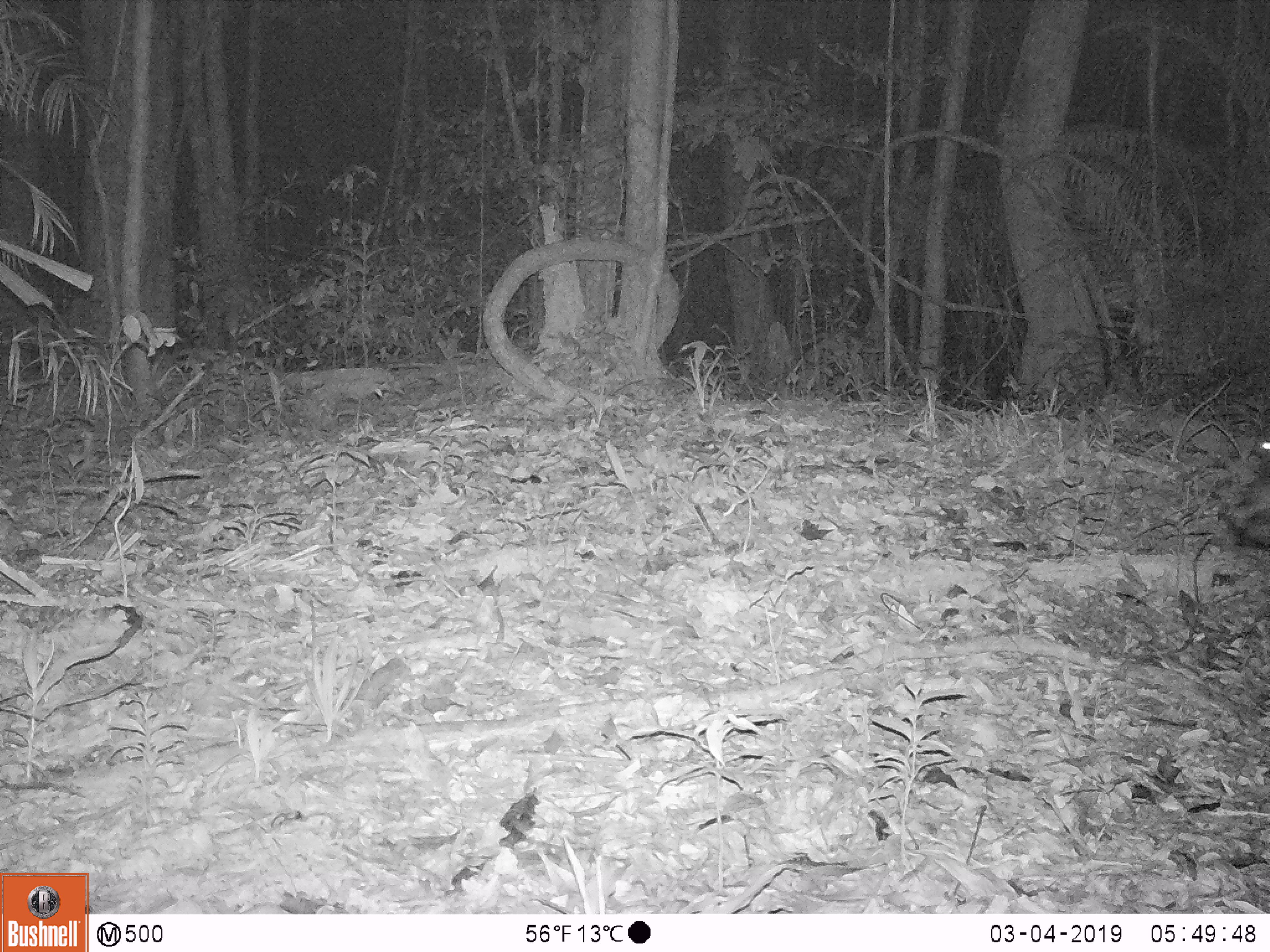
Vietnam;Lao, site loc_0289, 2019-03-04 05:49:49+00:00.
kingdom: Animalia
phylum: Chordata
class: Mammalia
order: Artiodactyla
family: Suidae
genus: Sus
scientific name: Sus scrofa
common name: eurasian wild pig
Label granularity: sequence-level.